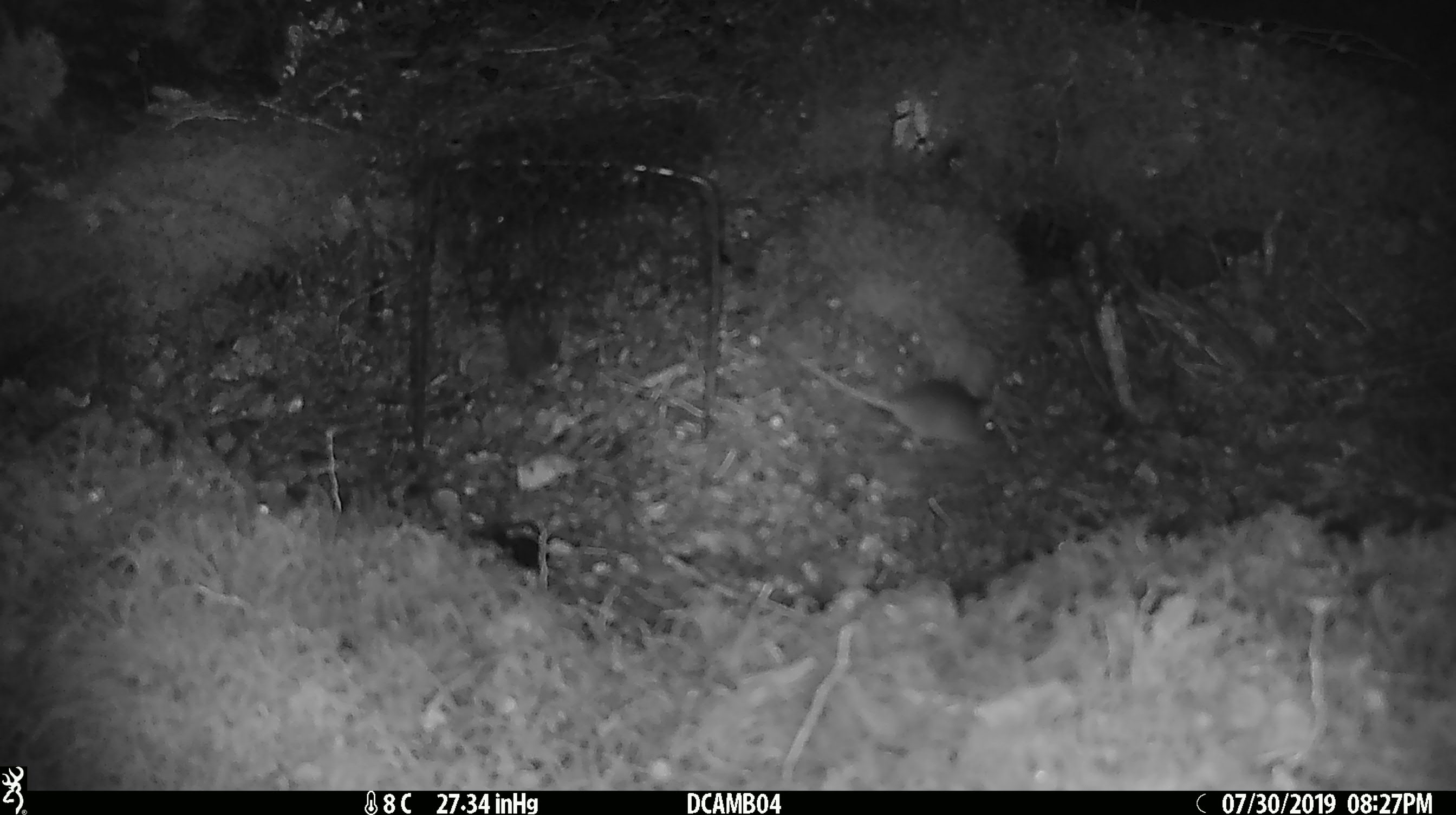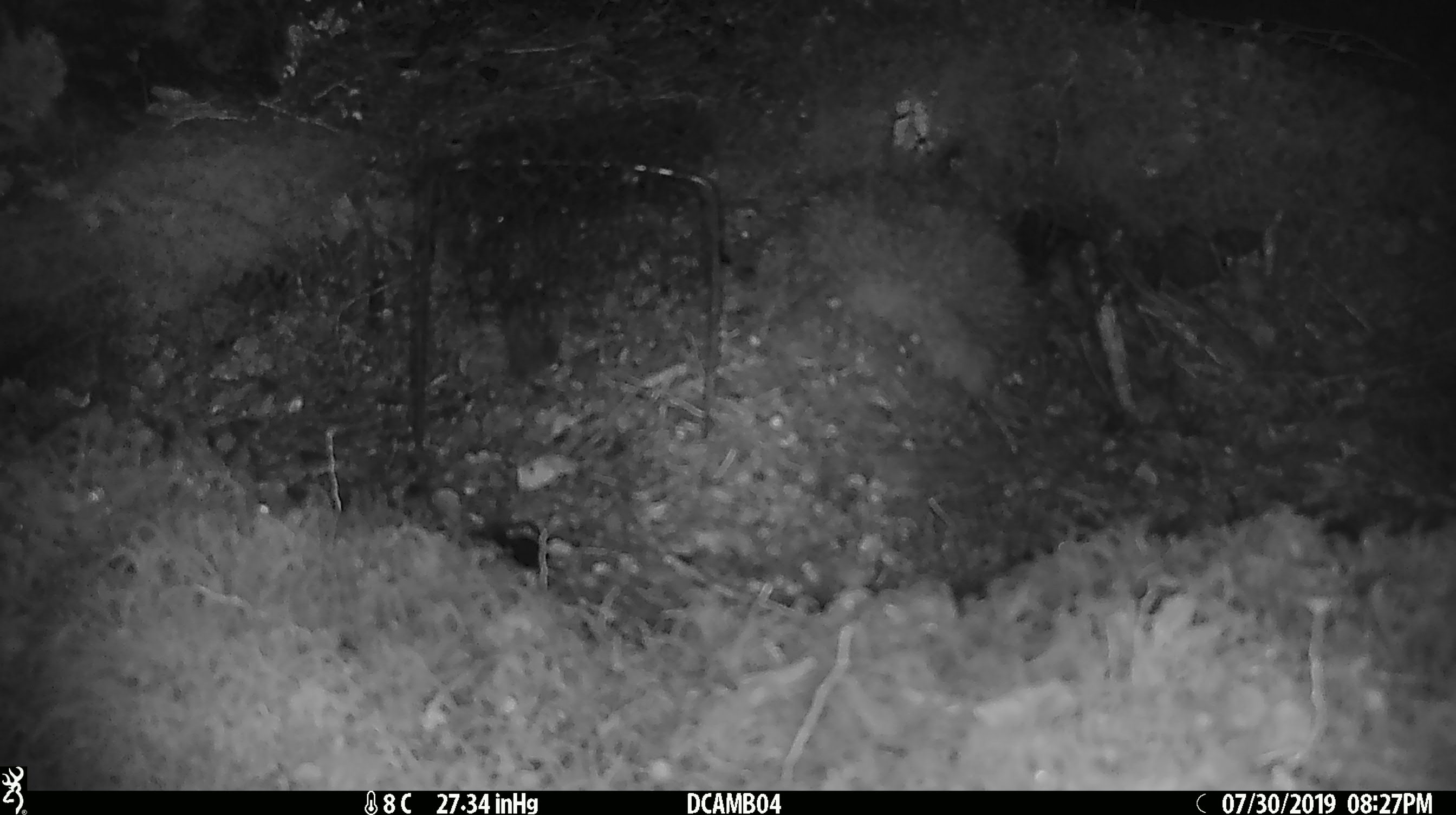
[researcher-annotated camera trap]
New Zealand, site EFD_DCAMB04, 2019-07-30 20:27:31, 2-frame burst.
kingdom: Animalia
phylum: Chordata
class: Mammalia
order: Rodentia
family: Muridae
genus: Mus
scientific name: Mus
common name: mouse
Mouse (Mus).